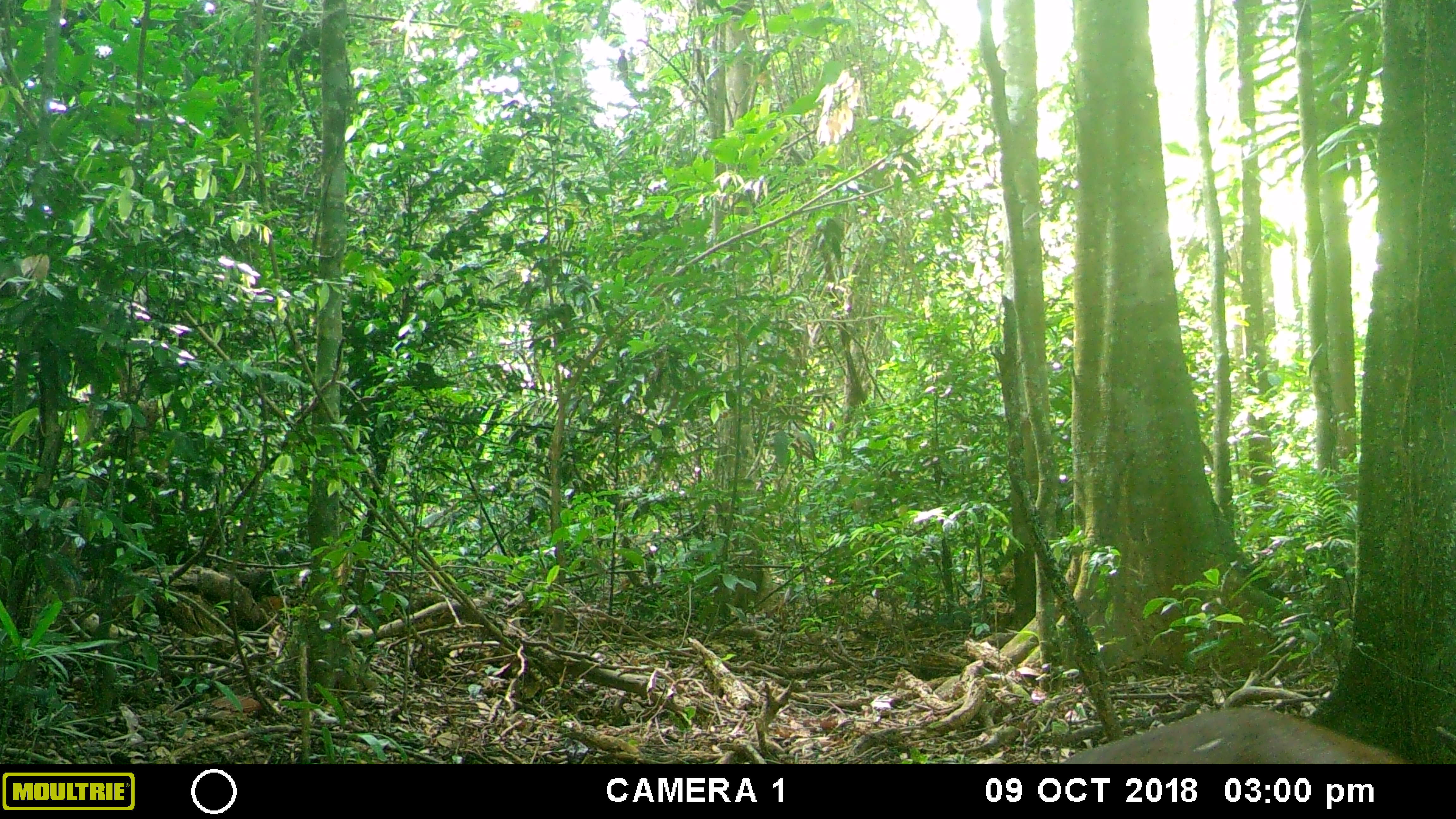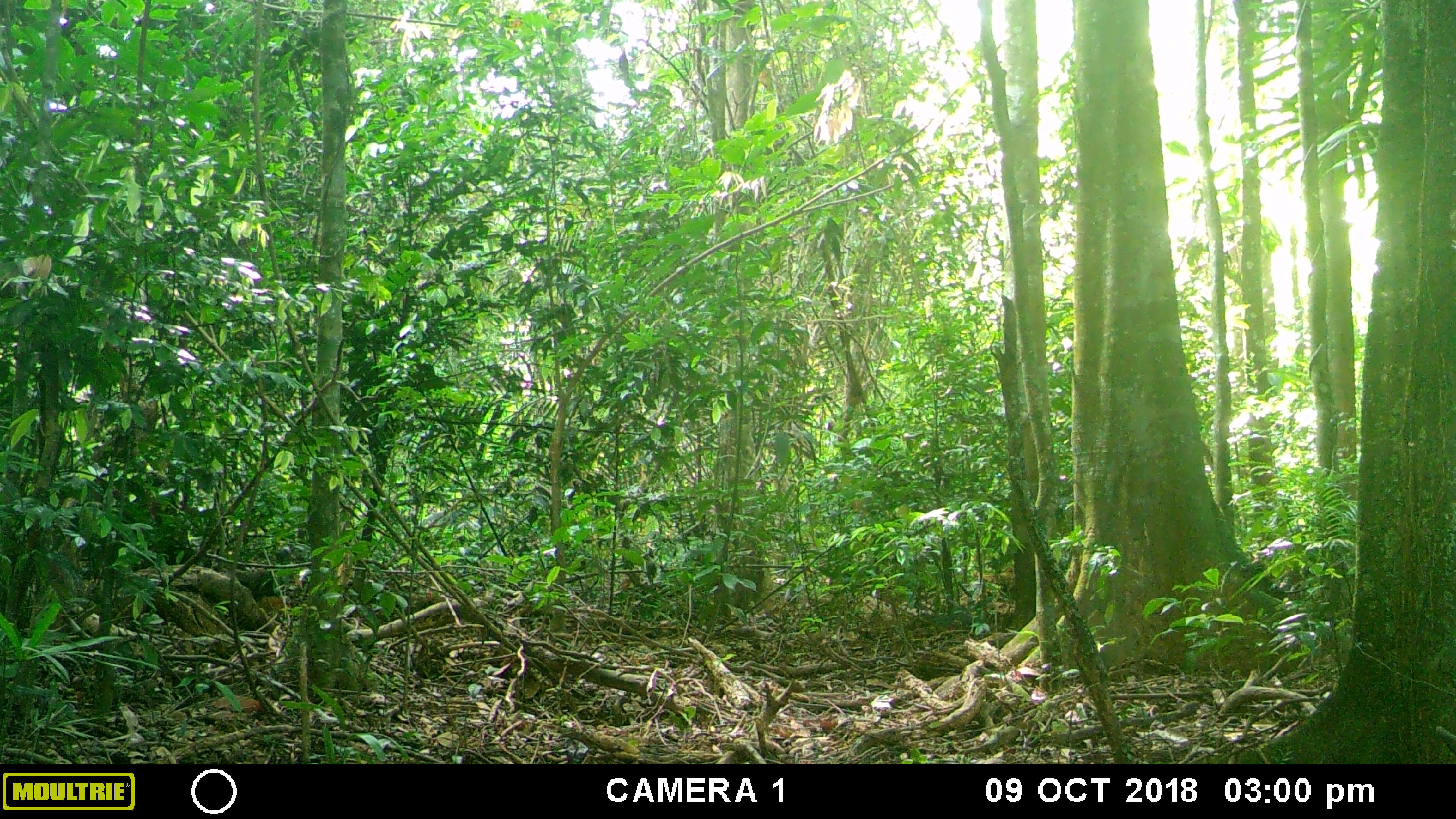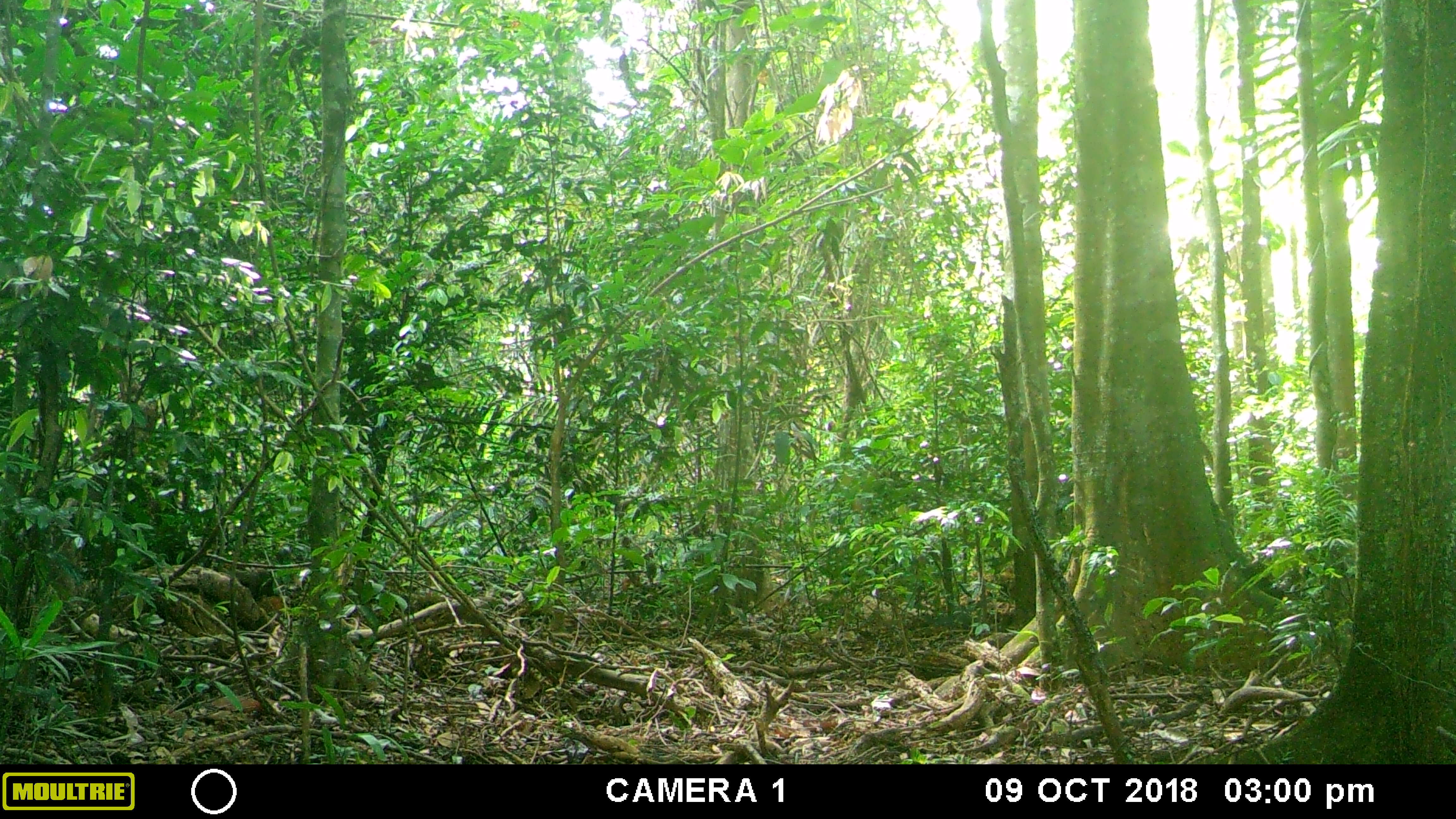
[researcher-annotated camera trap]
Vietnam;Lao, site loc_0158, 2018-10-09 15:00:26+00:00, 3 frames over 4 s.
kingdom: Animalia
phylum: Chordata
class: Mammalia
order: Artiodactyla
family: Cervidae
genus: Muntiacus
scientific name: Muntiacus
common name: muntjacs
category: unidentified muntjac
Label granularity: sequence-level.